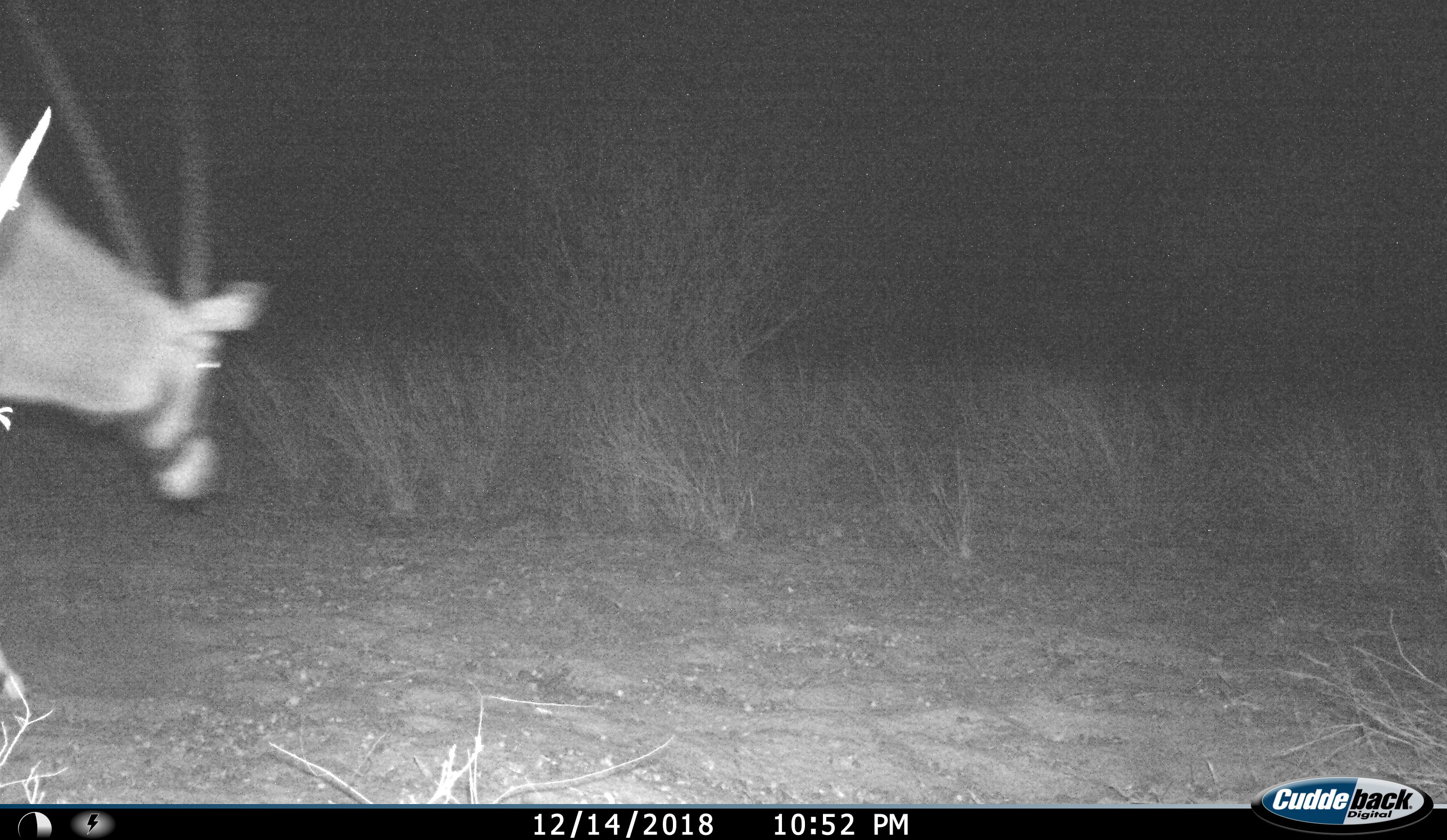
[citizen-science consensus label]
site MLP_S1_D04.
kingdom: Animalia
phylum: Chordata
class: Mammalia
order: Artiodactyla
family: Bovidae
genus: Oryx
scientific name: Oryx gazella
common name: gemsbok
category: oryx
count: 1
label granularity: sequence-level